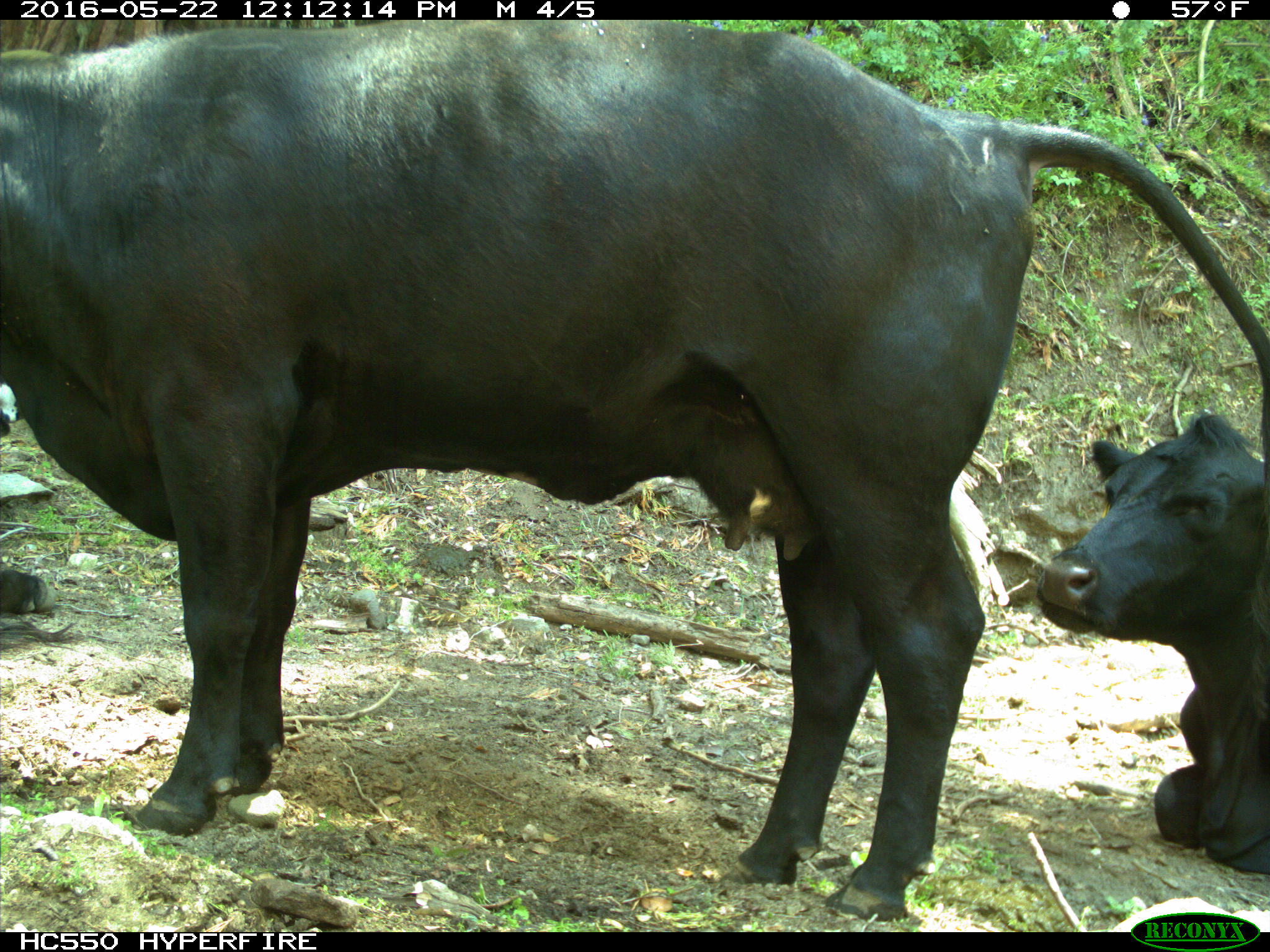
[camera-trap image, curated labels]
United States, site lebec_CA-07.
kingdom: Animalia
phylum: Chordata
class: Mammalia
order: Artiodactyla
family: Bovidae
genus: Bos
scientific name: Bos taurus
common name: domestic cow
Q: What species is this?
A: Bos taurus (domestic cow).